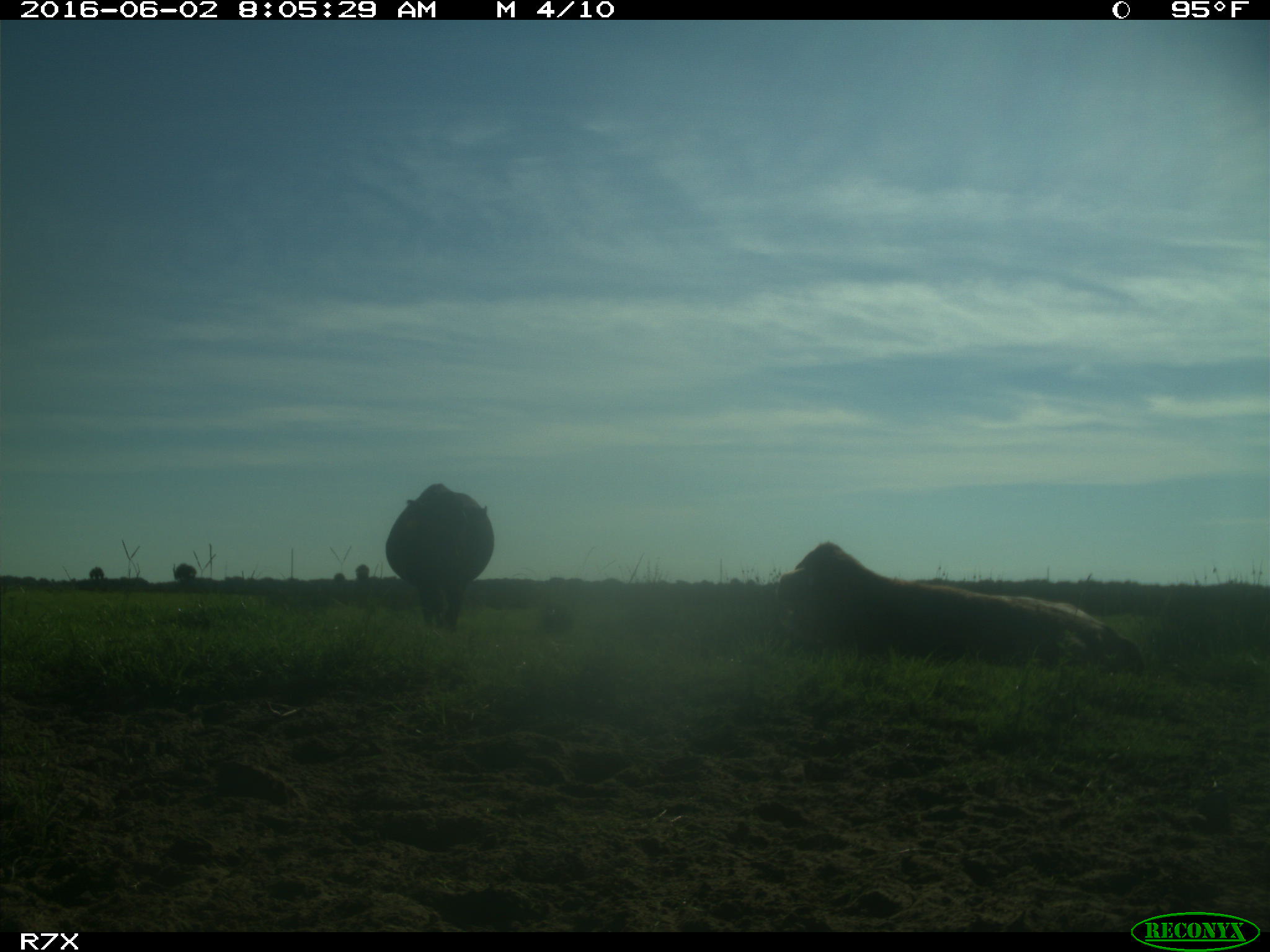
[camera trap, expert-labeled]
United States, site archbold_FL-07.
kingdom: Animalia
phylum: Chordata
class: Mammalia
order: Artiodactyla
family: Bovidae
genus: Bos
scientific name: Bos taurus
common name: domestic cow